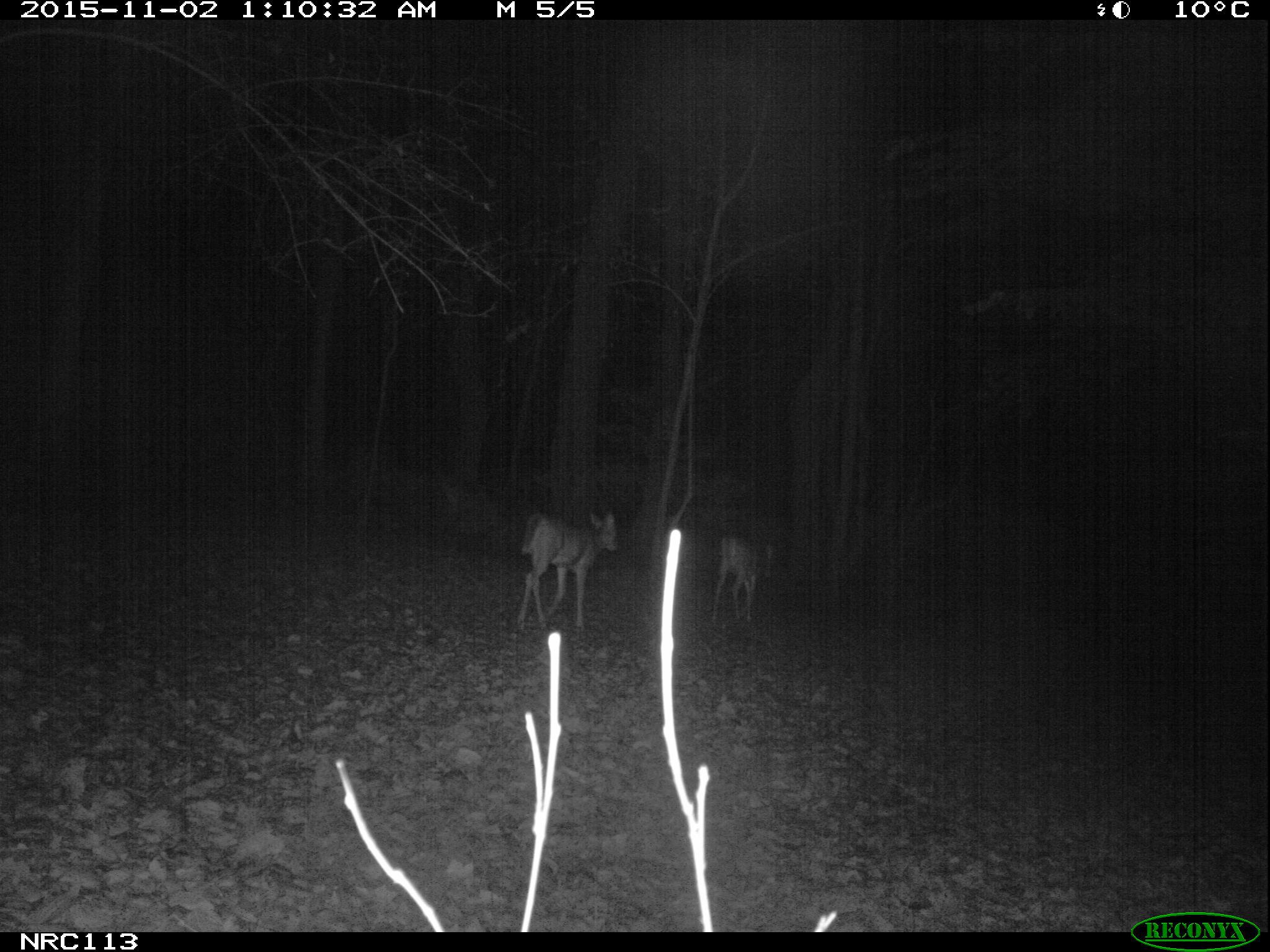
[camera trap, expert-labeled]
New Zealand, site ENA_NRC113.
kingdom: Animalia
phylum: Chordata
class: Mammalia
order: Artiodactyla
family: Cervidae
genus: Odocoileus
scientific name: Odocoileus virginianus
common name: white-tailed deer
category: white tailed deer